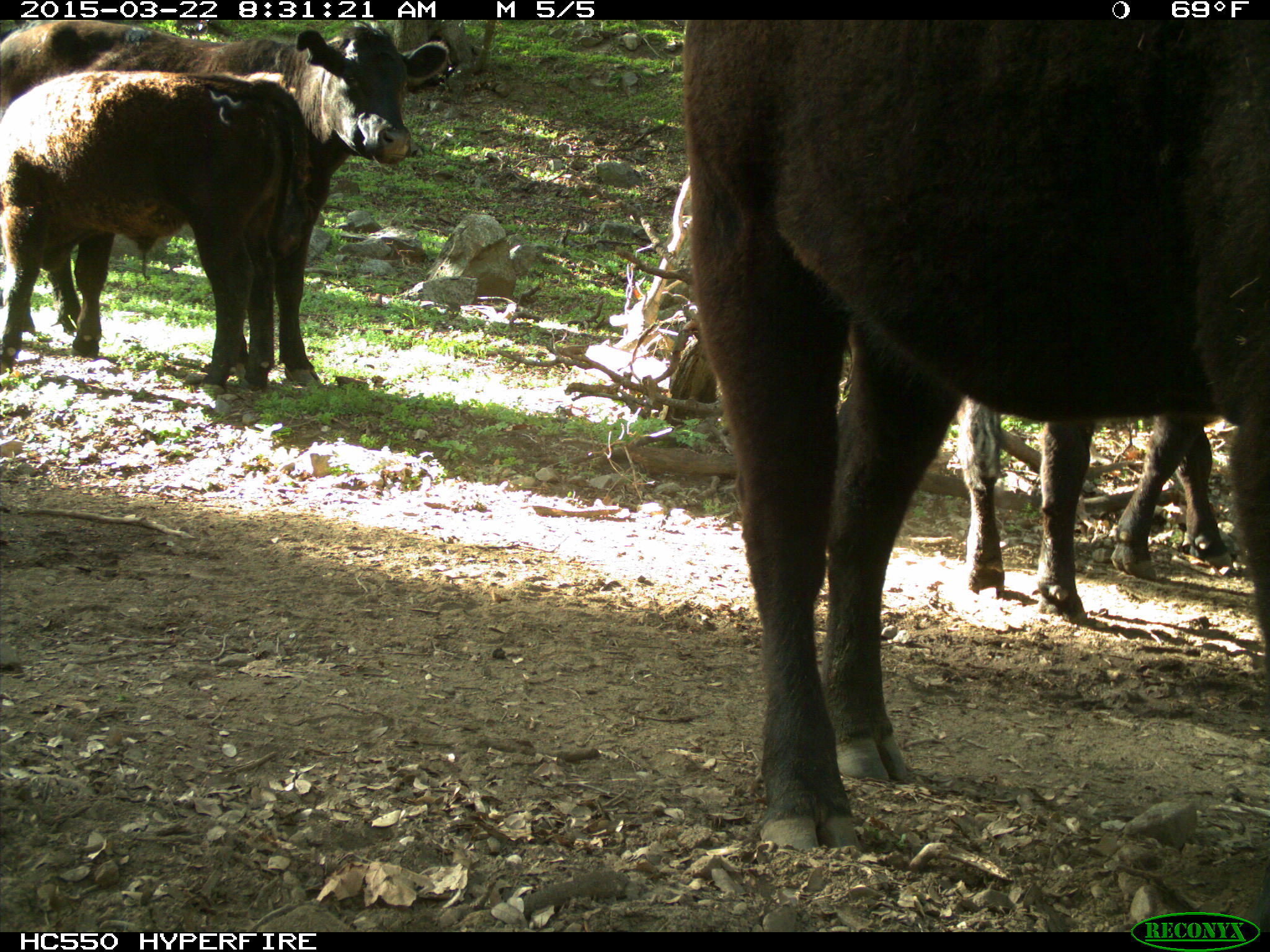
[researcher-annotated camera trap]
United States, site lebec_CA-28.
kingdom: Animalia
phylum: Chordata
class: Mammalia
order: Artiodactyla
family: Bovidae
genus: Bos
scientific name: Bos taurus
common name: domestic cow